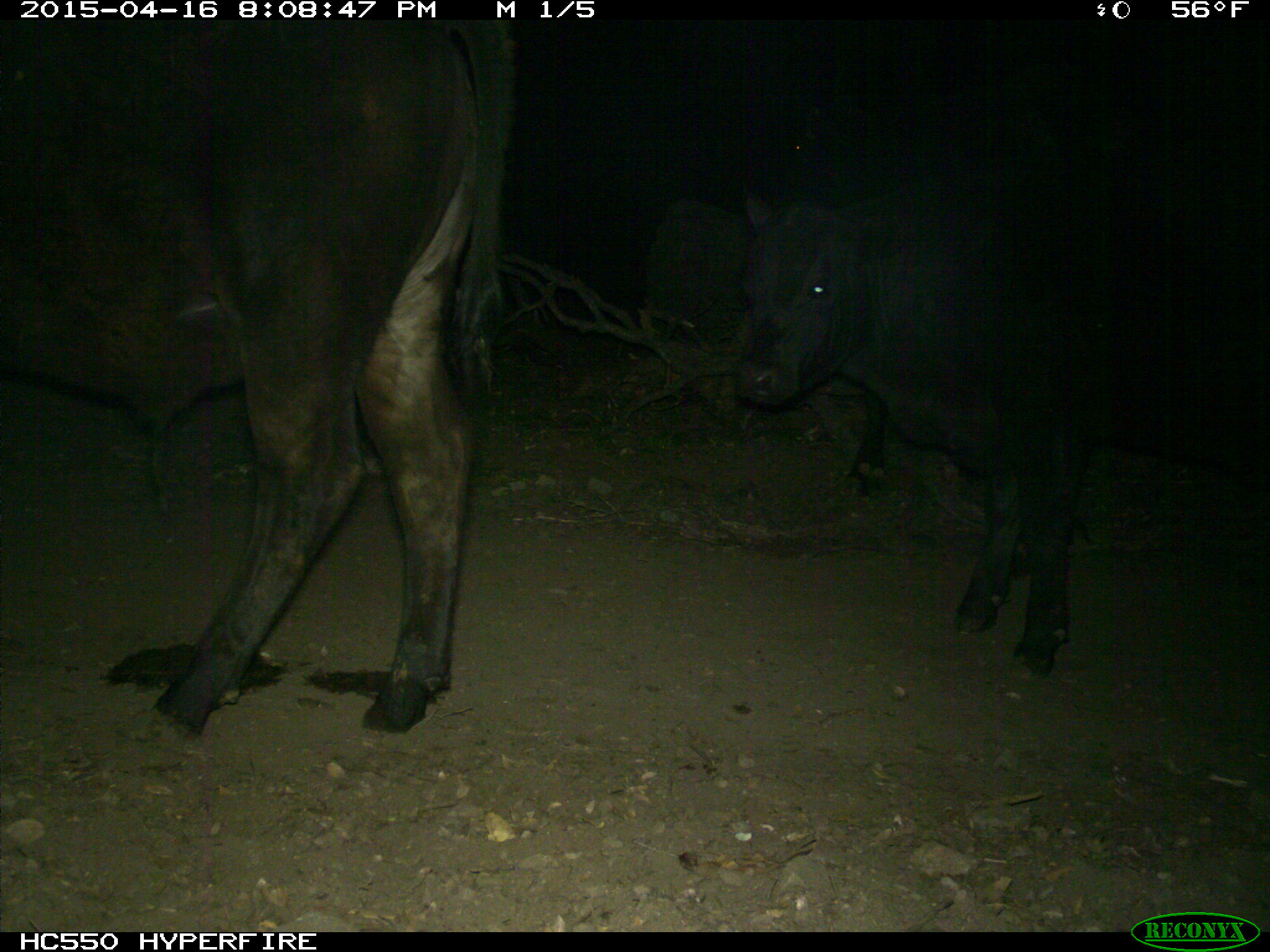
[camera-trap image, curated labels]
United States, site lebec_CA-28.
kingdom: Animalia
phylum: Chordata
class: Mammalia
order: Artiodactyla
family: Bovidae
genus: Bos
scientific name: Bos taurus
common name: domestic cow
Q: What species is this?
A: Bos taurus (domestic cow).